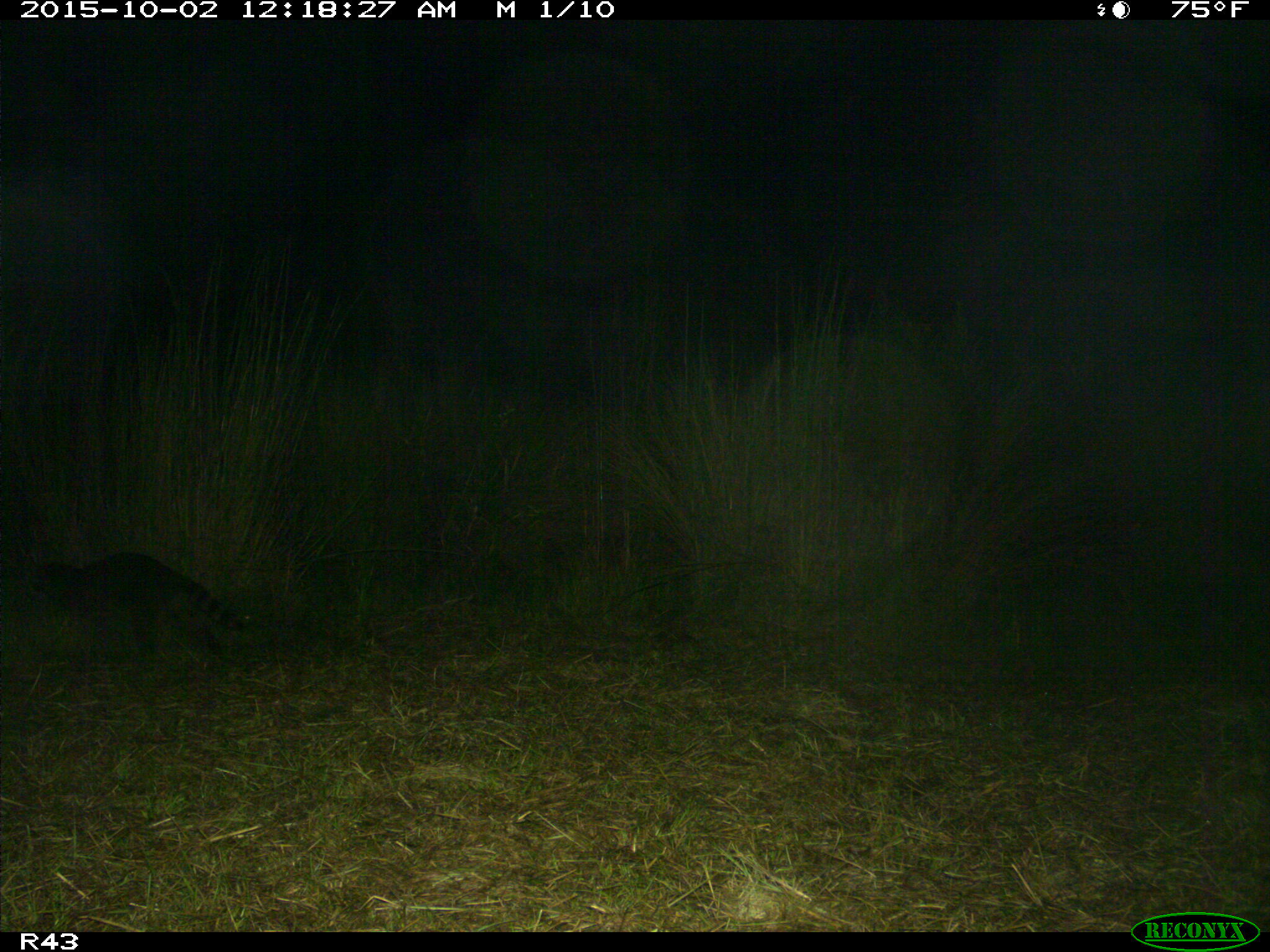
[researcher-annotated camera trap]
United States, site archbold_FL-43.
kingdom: Animalia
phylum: Chordata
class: Mammalia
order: Carnivora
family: Procyonidae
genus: Procyon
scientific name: Procyon lotor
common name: common raccoon